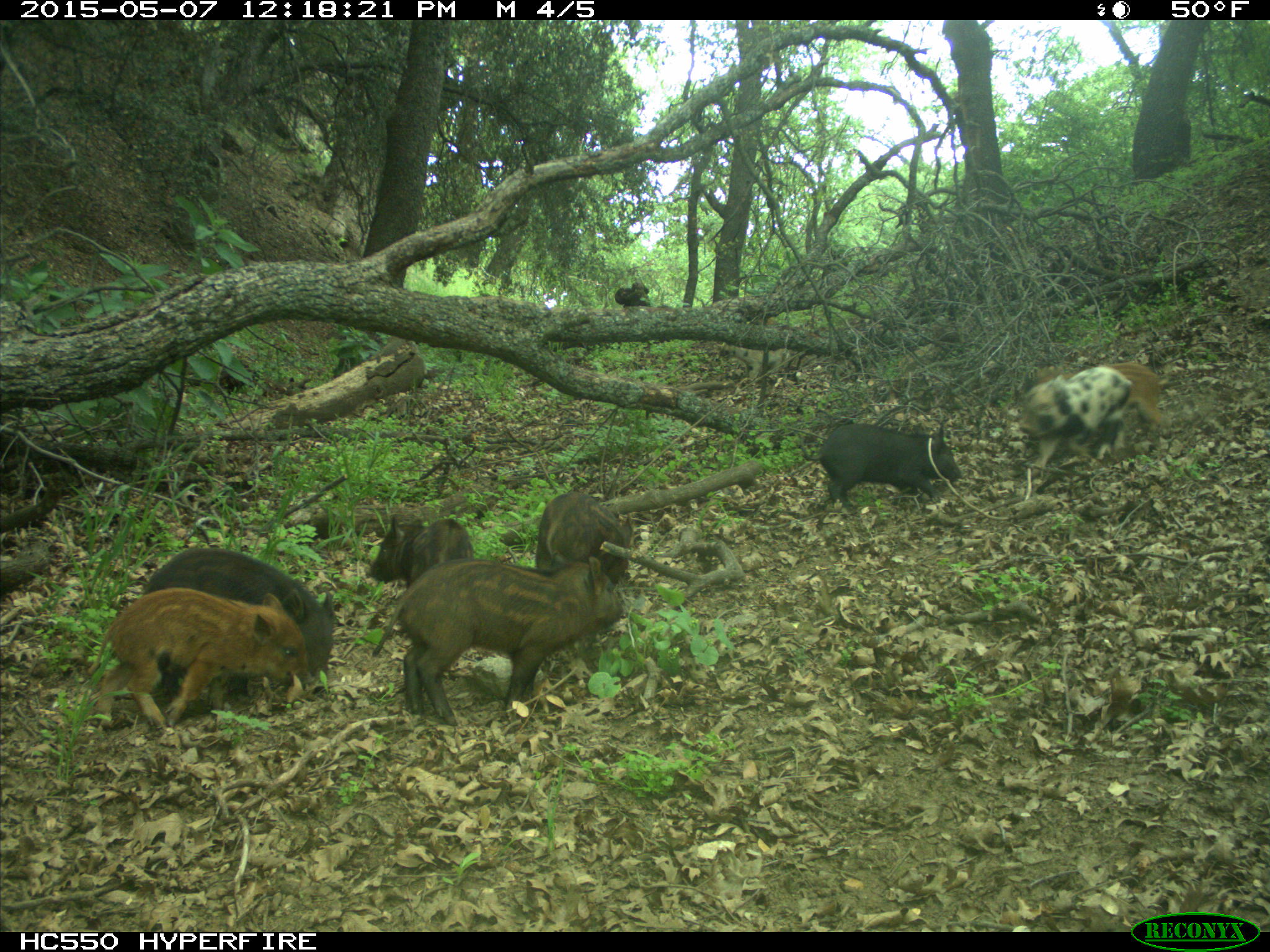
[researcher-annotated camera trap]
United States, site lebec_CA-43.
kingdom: Animalia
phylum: Chordata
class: Mammalia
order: Artiodactyla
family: Suidae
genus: Sus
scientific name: Sus scrofa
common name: wild boar